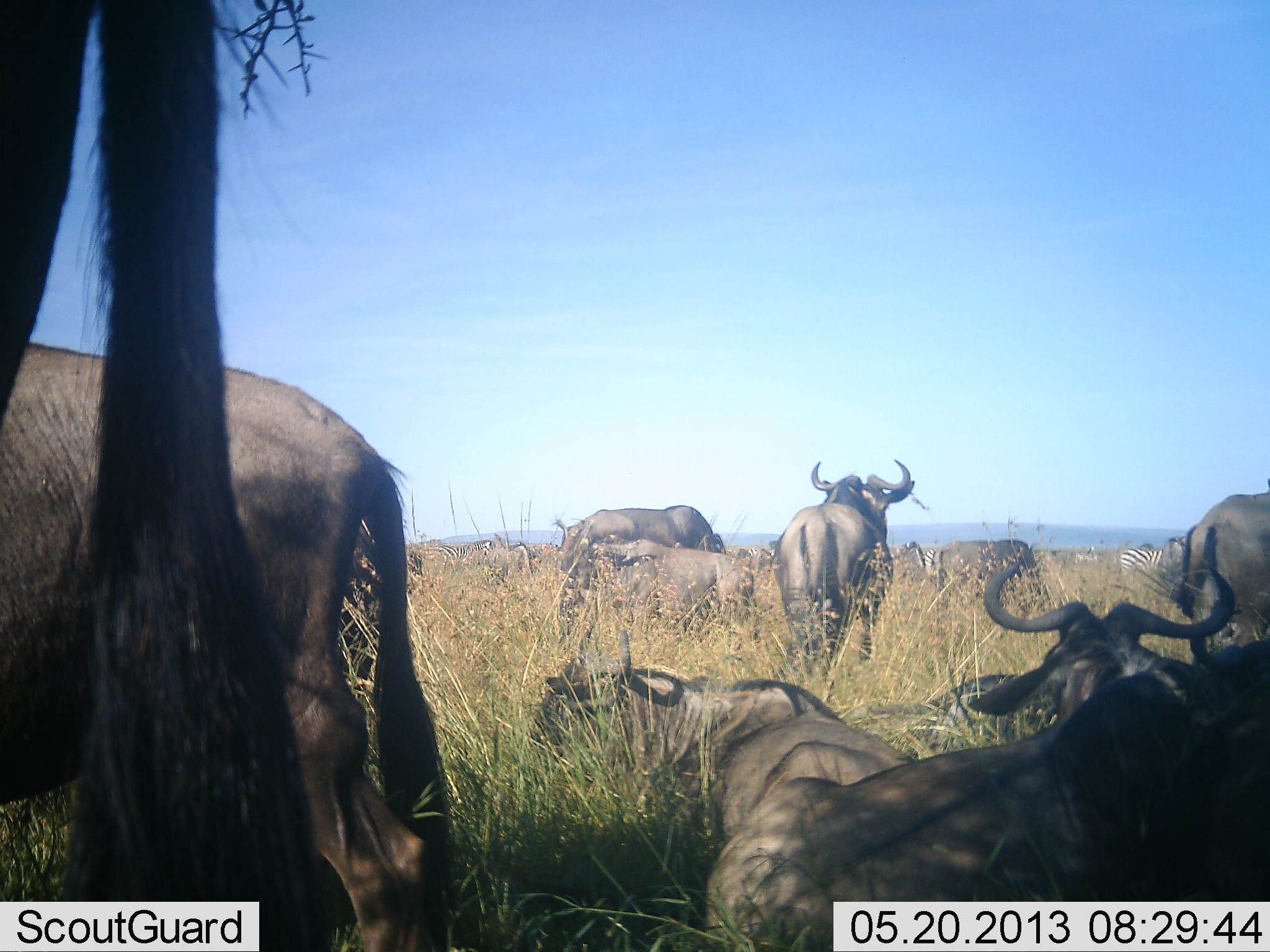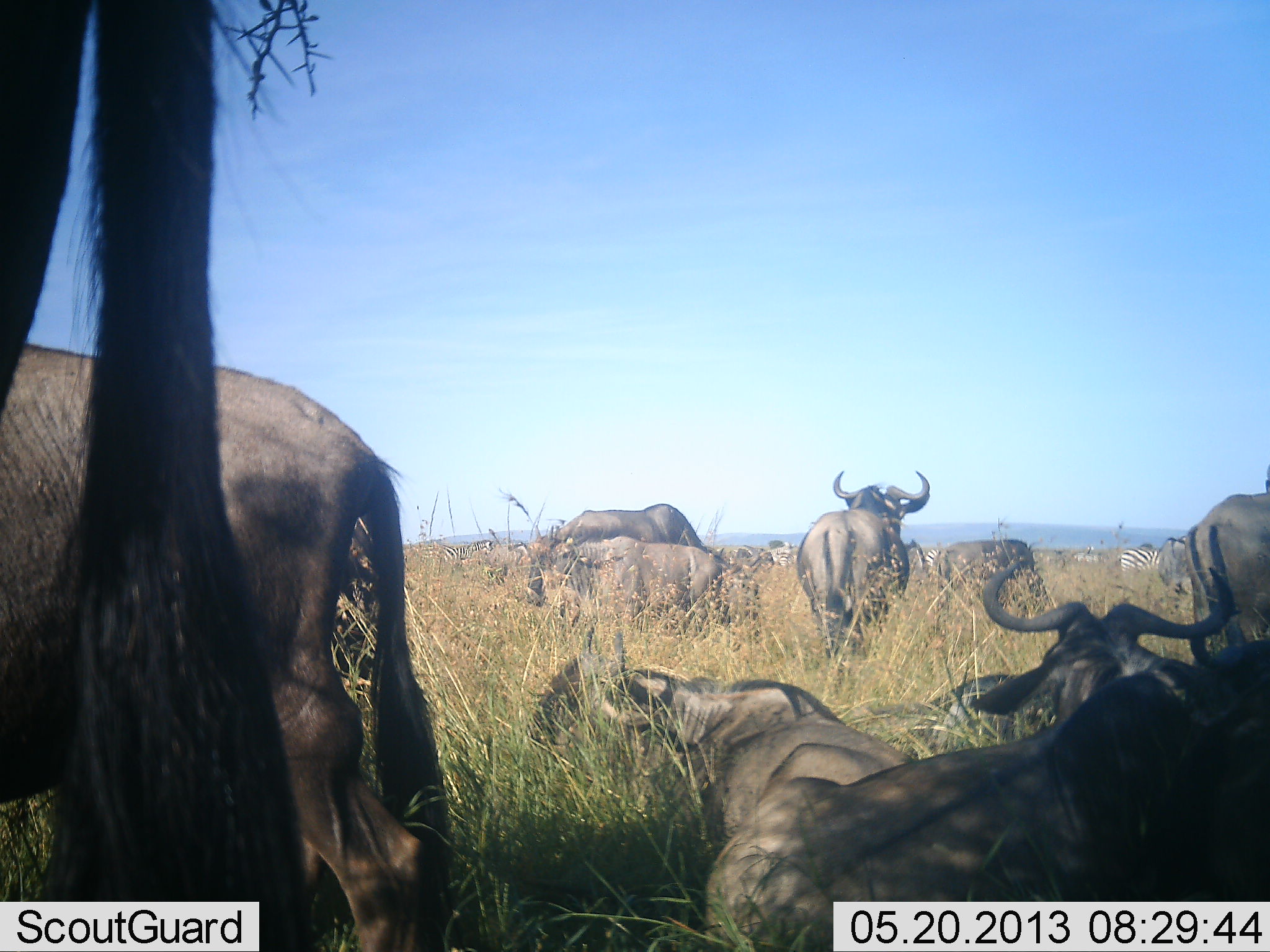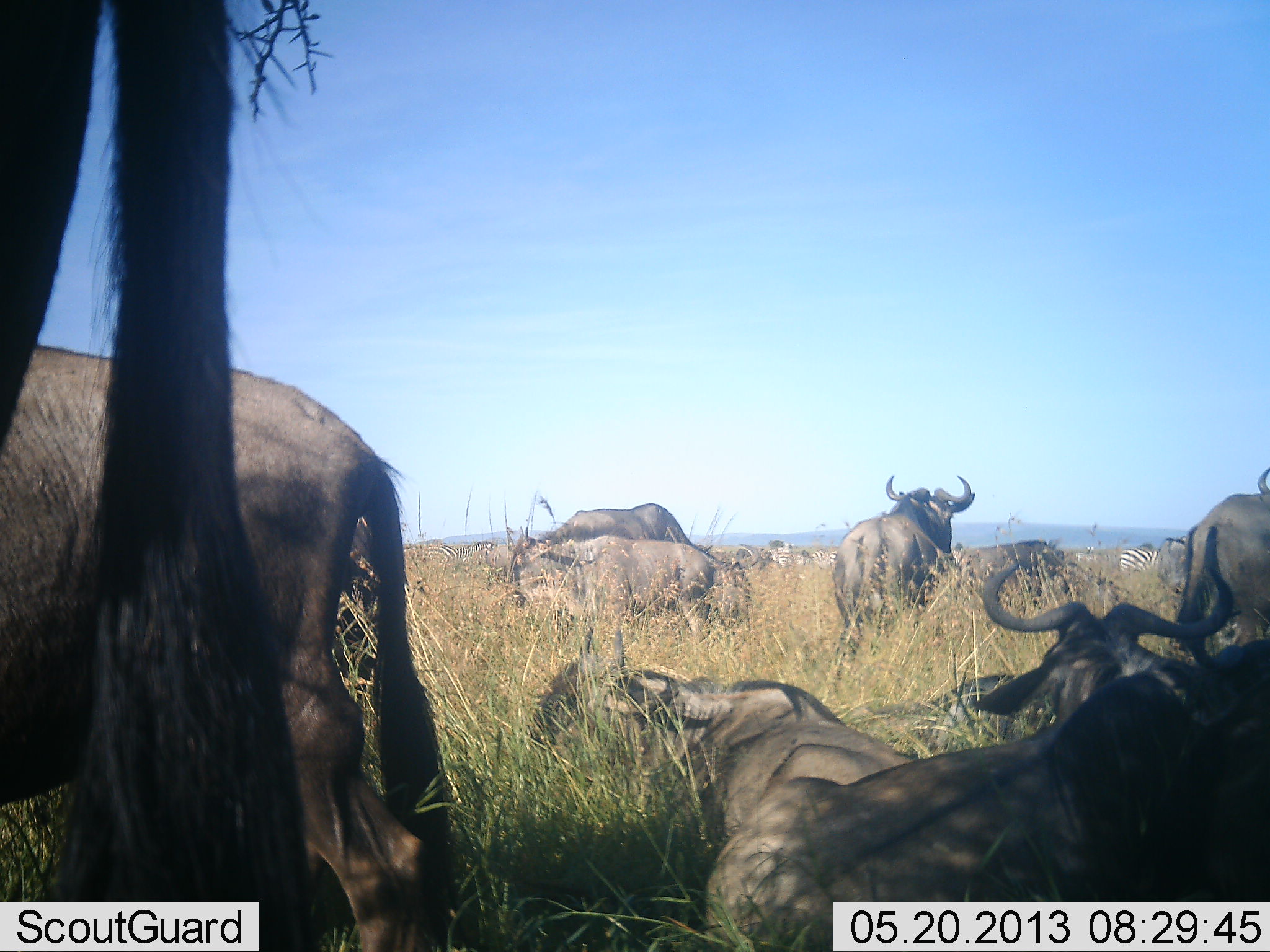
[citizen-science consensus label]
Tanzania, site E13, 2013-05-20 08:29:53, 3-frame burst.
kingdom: Animalia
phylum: Chordata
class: Mammalia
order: Artiodactyla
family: Bovidae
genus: Connochaetes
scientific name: Connochaetes taurinus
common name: blue wildebeest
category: wildebeest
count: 9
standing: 100%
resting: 100%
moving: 46%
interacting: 15%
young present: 0%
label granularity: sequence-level